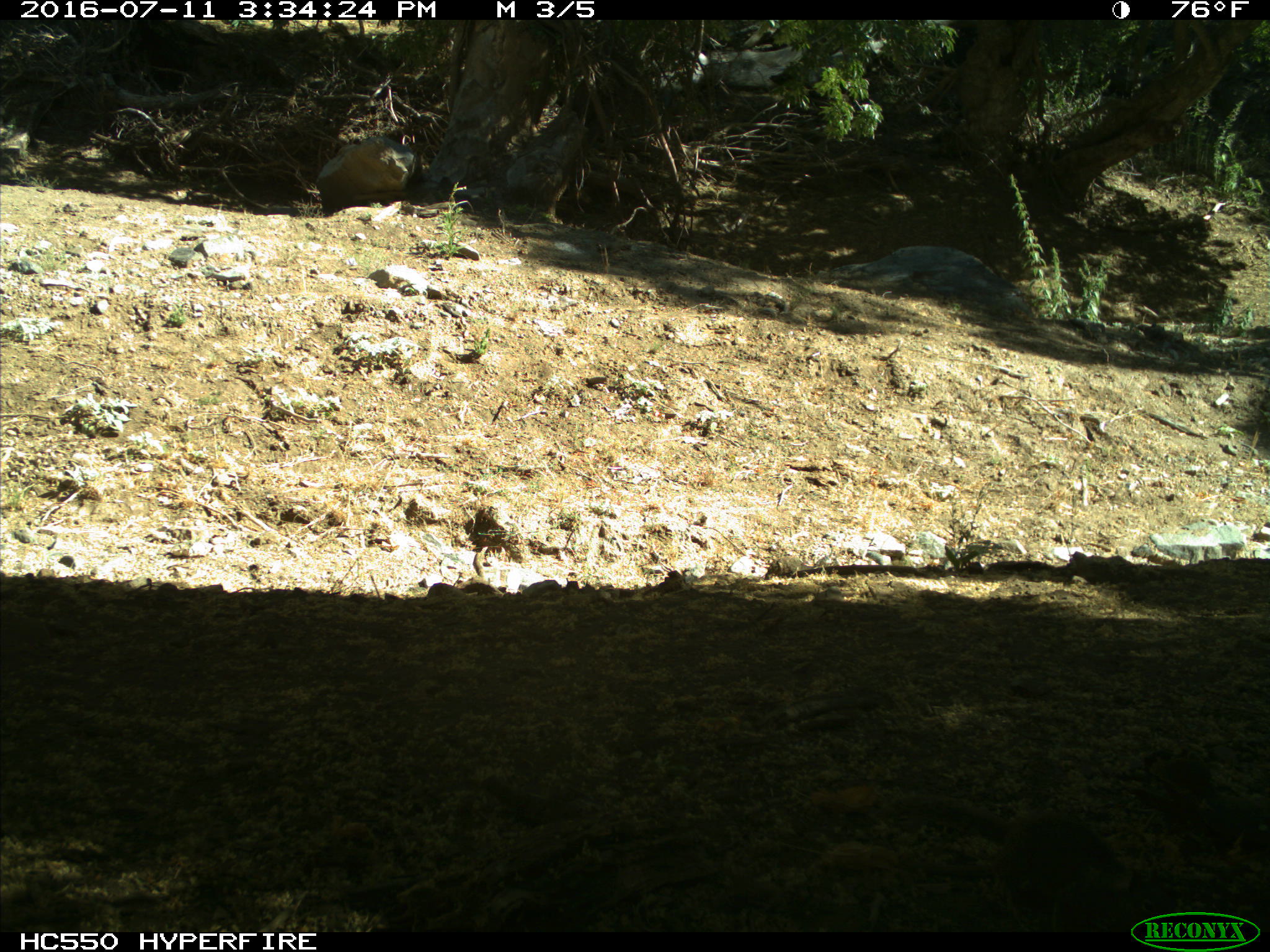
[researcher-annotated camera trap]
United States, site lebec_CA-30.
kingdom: Animalia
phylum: Chordata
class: Mammalia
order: Rodentia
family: Sciuridae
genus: Otospermophilus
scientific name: Otospermophilus beecheyi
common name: california ground squirrel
Otospermophilus beecheyi (california ground squirrel).